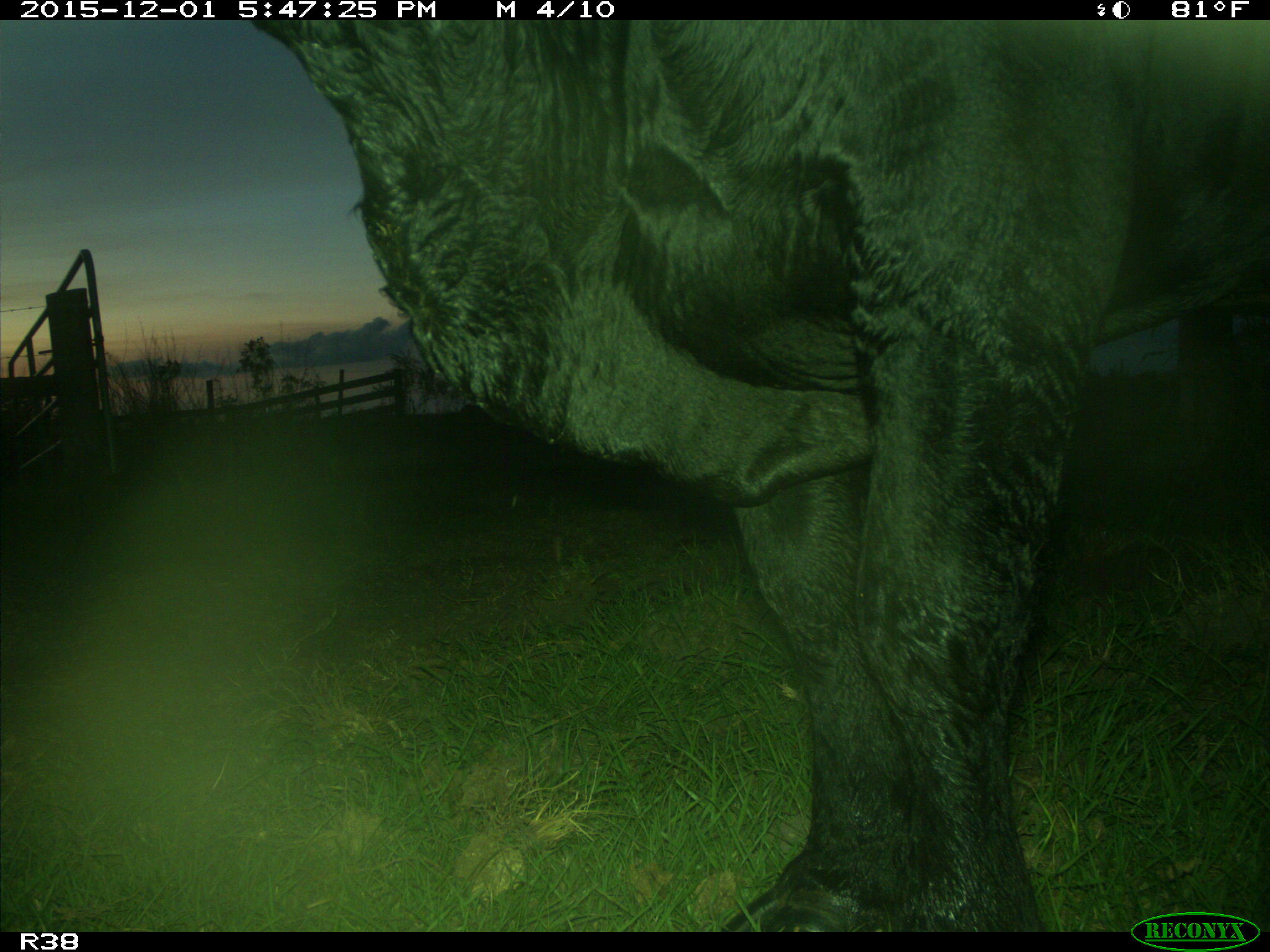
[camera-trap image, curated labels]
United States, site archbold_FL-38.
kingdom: Animalia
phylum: Chordata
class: Mammalia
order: Artiodactyla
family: Bovidae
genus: Bos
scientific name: Bos taurus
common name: domestic cow